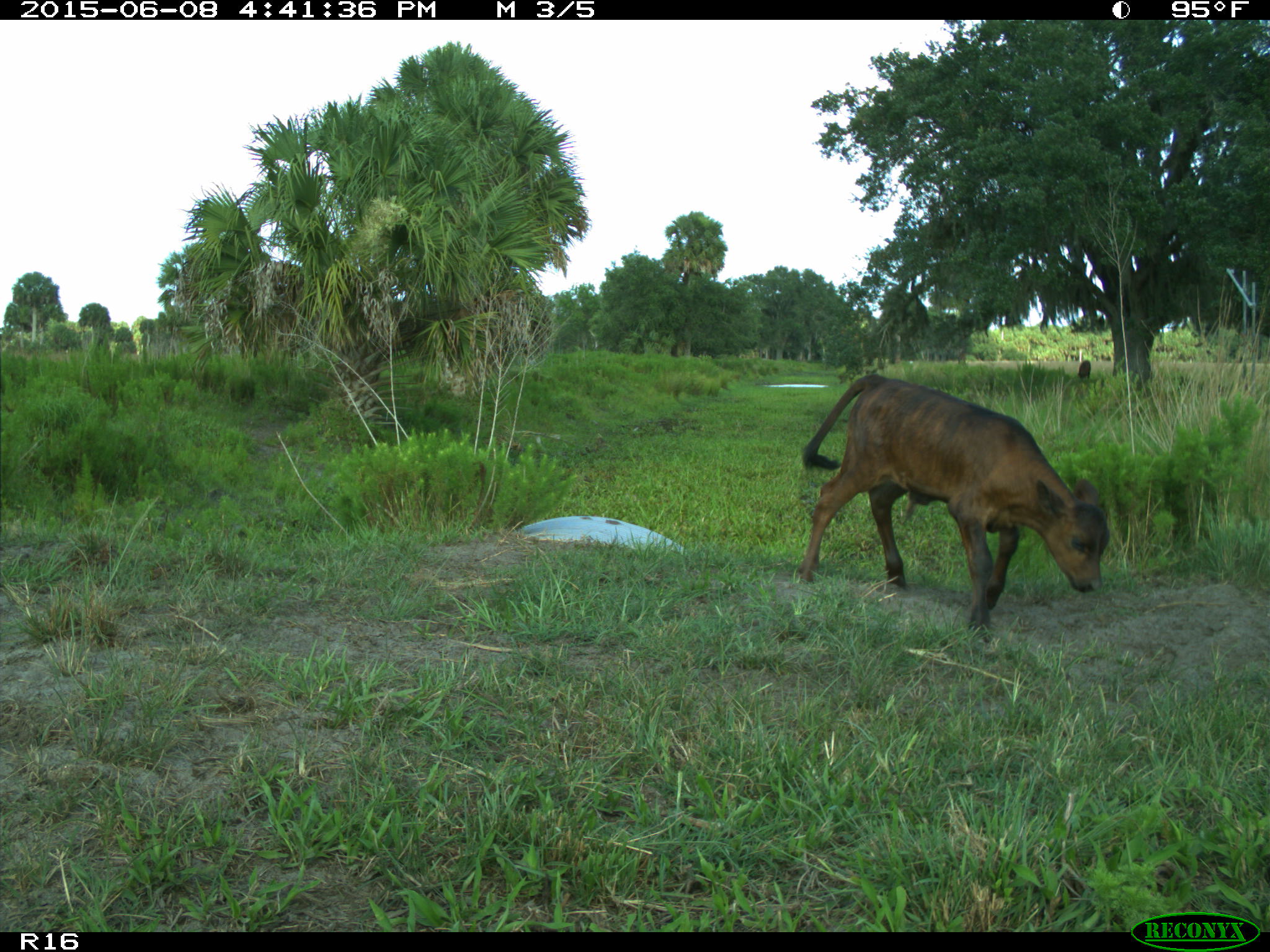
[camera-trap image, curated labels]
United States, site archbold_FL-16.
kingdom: Animalia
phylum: Chordata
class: Mammalia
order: Artiodactyla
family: Bovidae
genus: Bos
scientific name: Bos taurus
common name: domestic cow